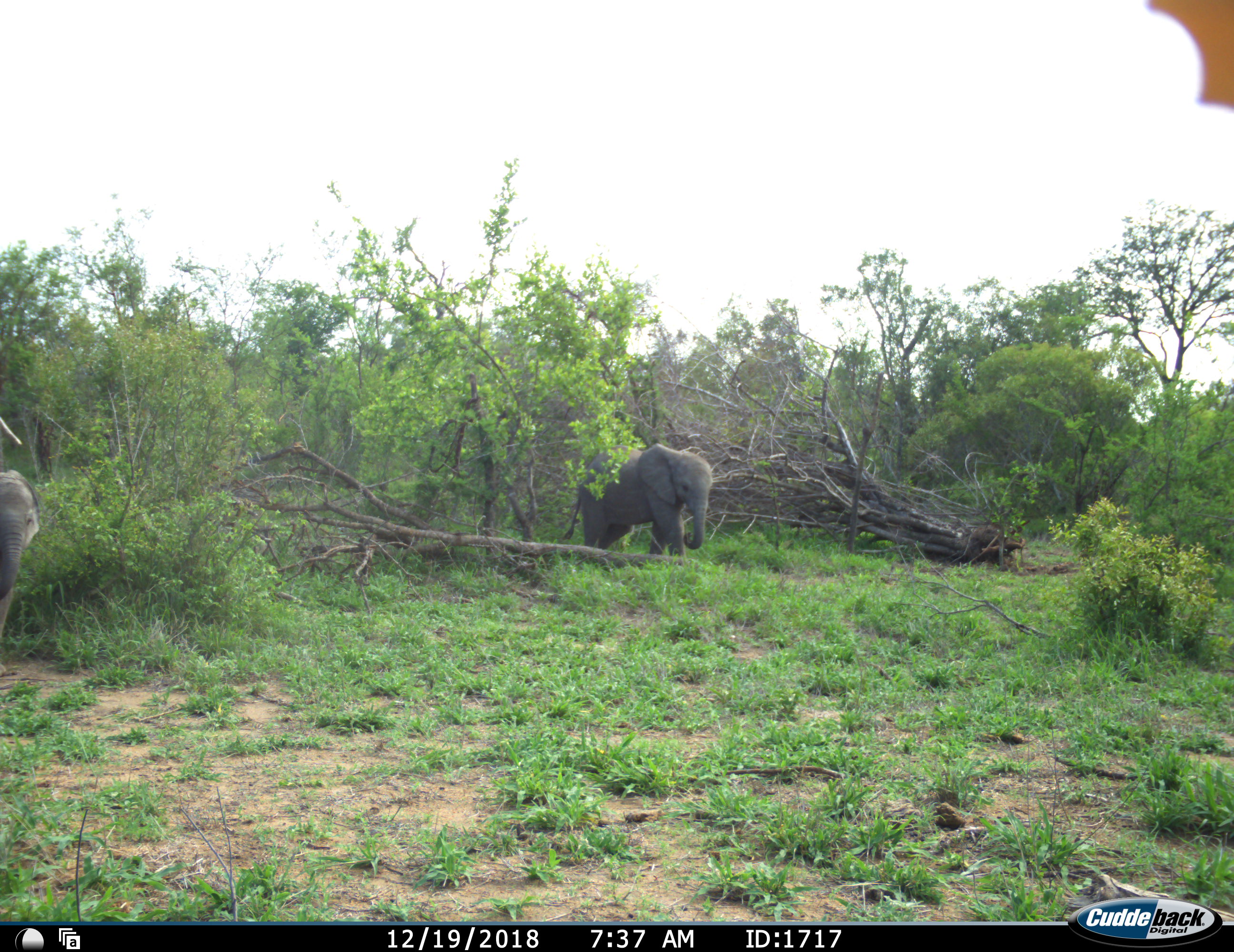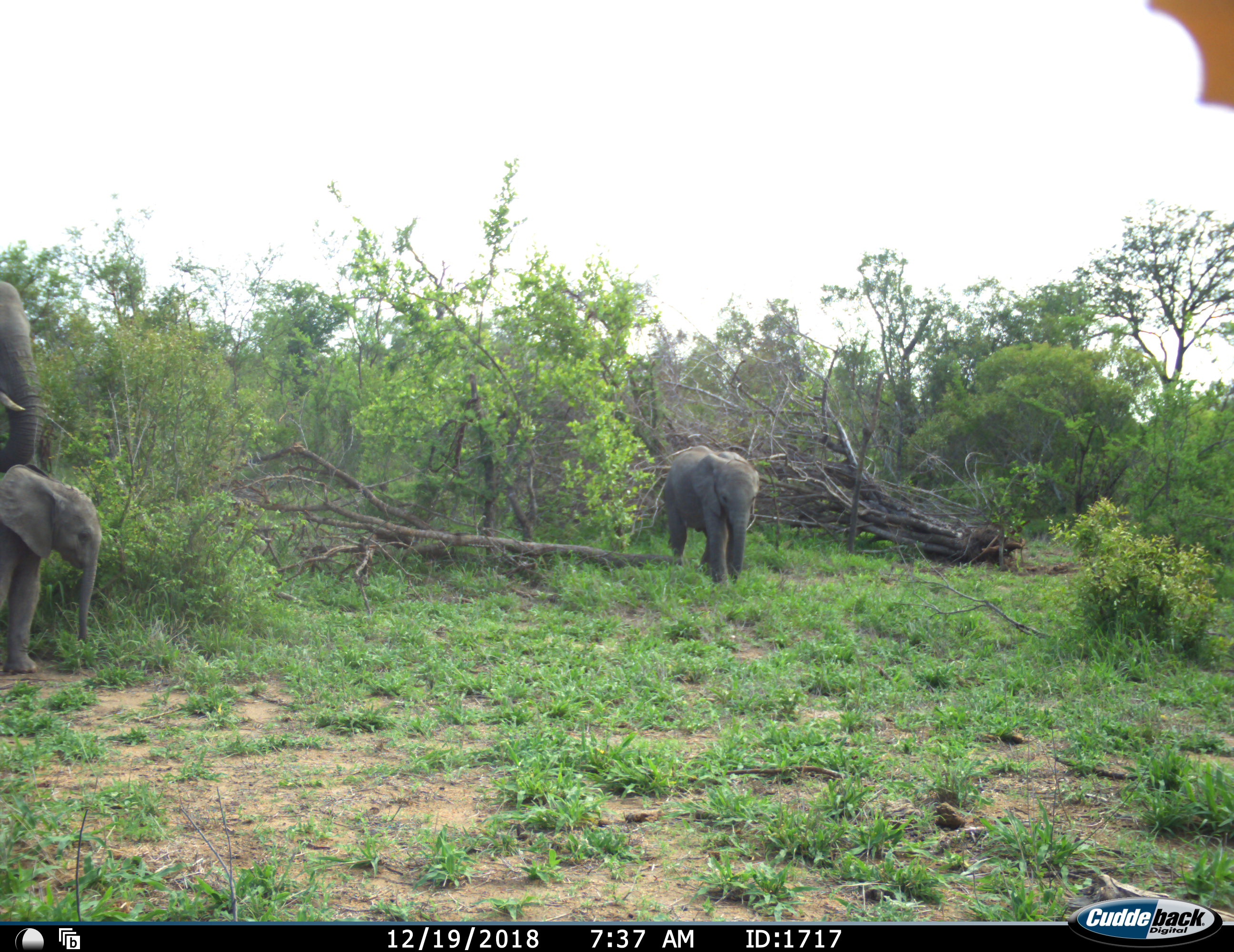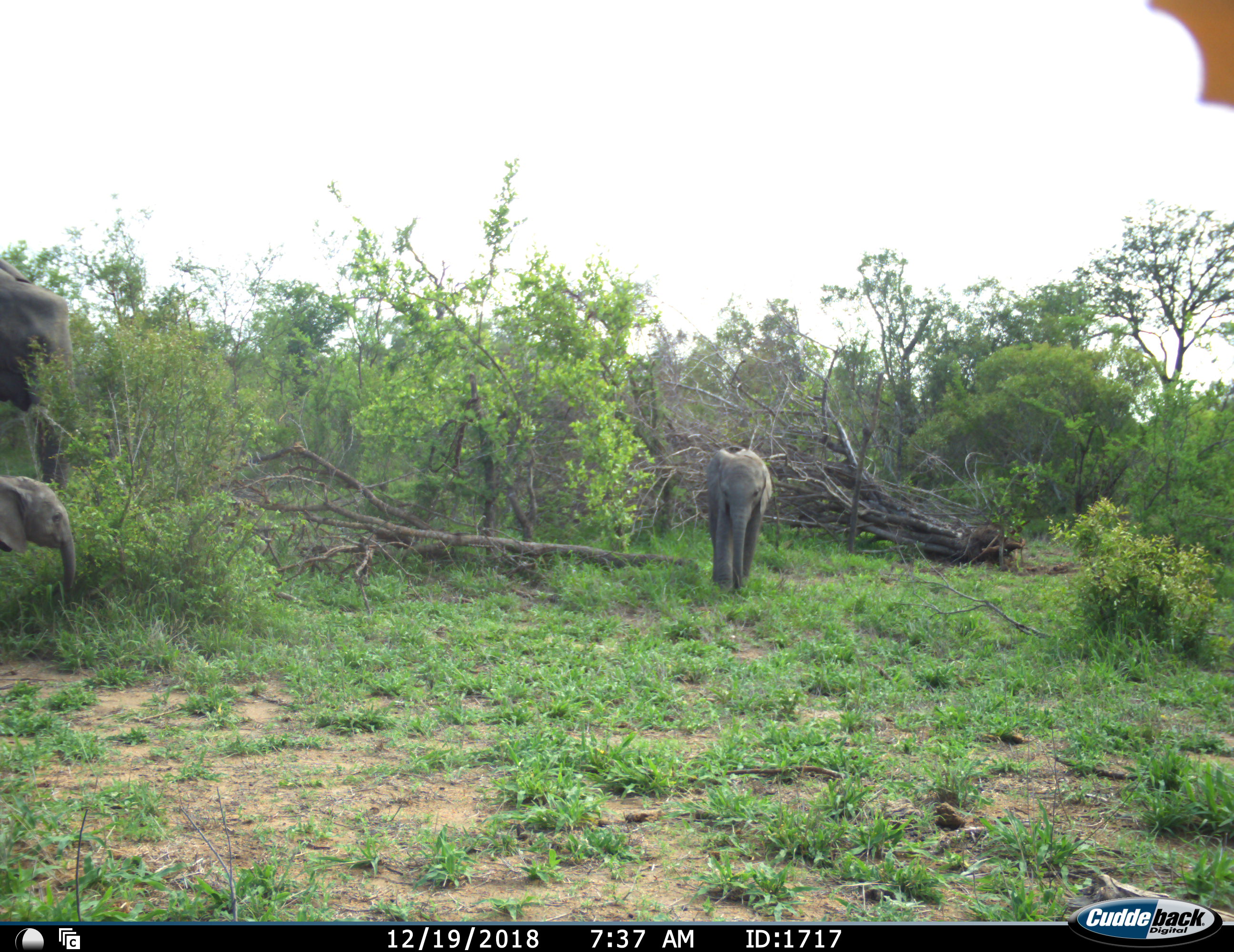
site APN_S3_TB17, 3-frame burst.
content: unidentified animal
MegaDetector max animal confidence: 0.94